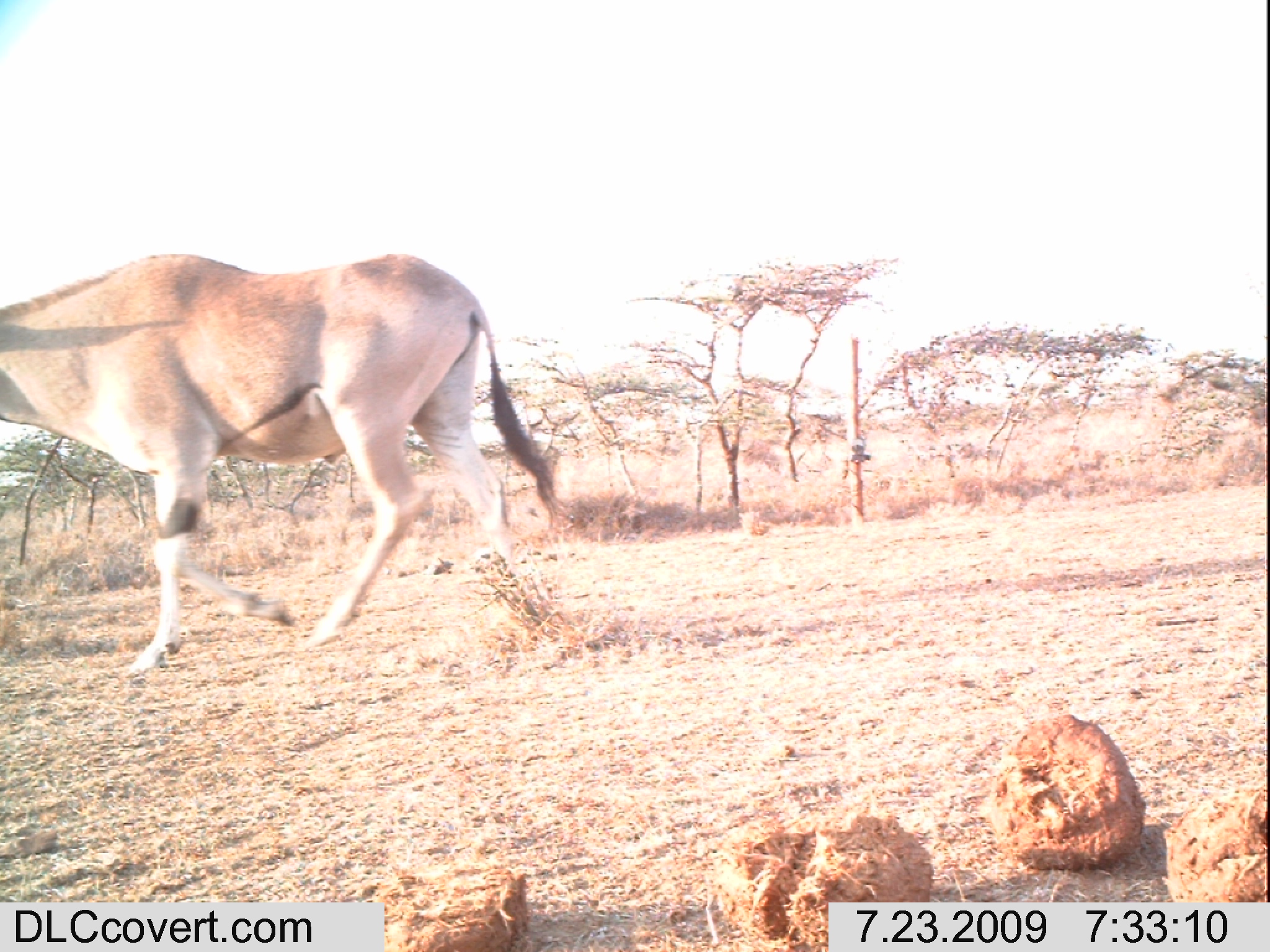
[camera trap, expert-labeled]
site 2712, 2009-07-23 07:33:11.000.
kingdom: Animalia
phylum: Chordata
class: Mammalia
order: Artiodactyla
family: Bovidae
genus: Oryx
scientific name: Oryx beisa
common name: east african oryx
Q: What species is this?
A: Oryx beisa (east african oryx).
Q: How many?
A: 1.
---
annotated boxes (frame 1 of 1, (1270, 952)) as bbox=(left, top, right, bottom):
oryx beisa: bbox=(0, 253, 565, 678)